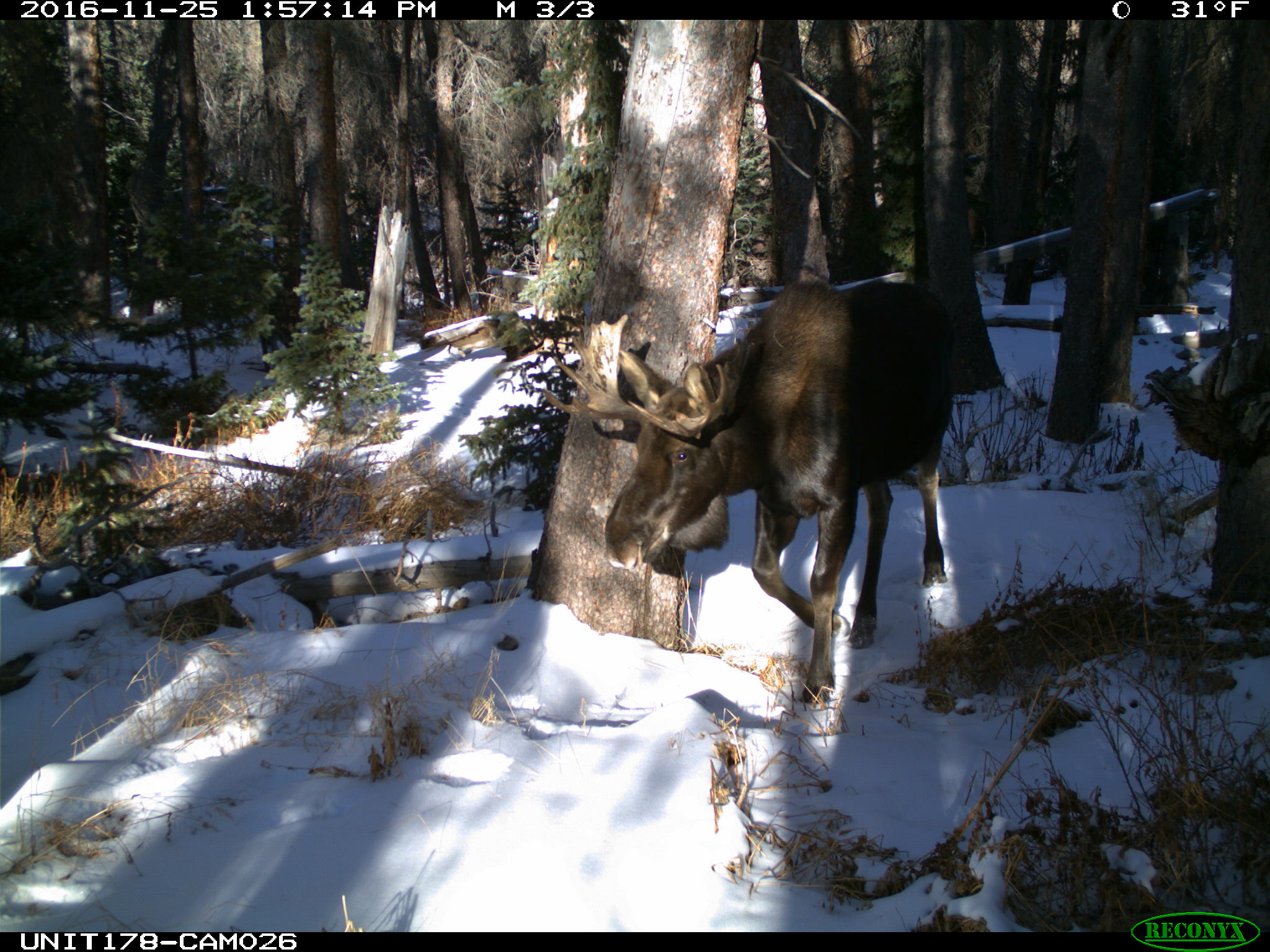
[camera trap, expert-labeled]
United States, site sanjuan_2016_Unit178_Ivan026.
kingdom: Animalia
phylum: Chordata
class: Mammalia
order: Artiodactyla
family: Cervidae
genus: Alces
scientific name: Alces alces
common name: moose